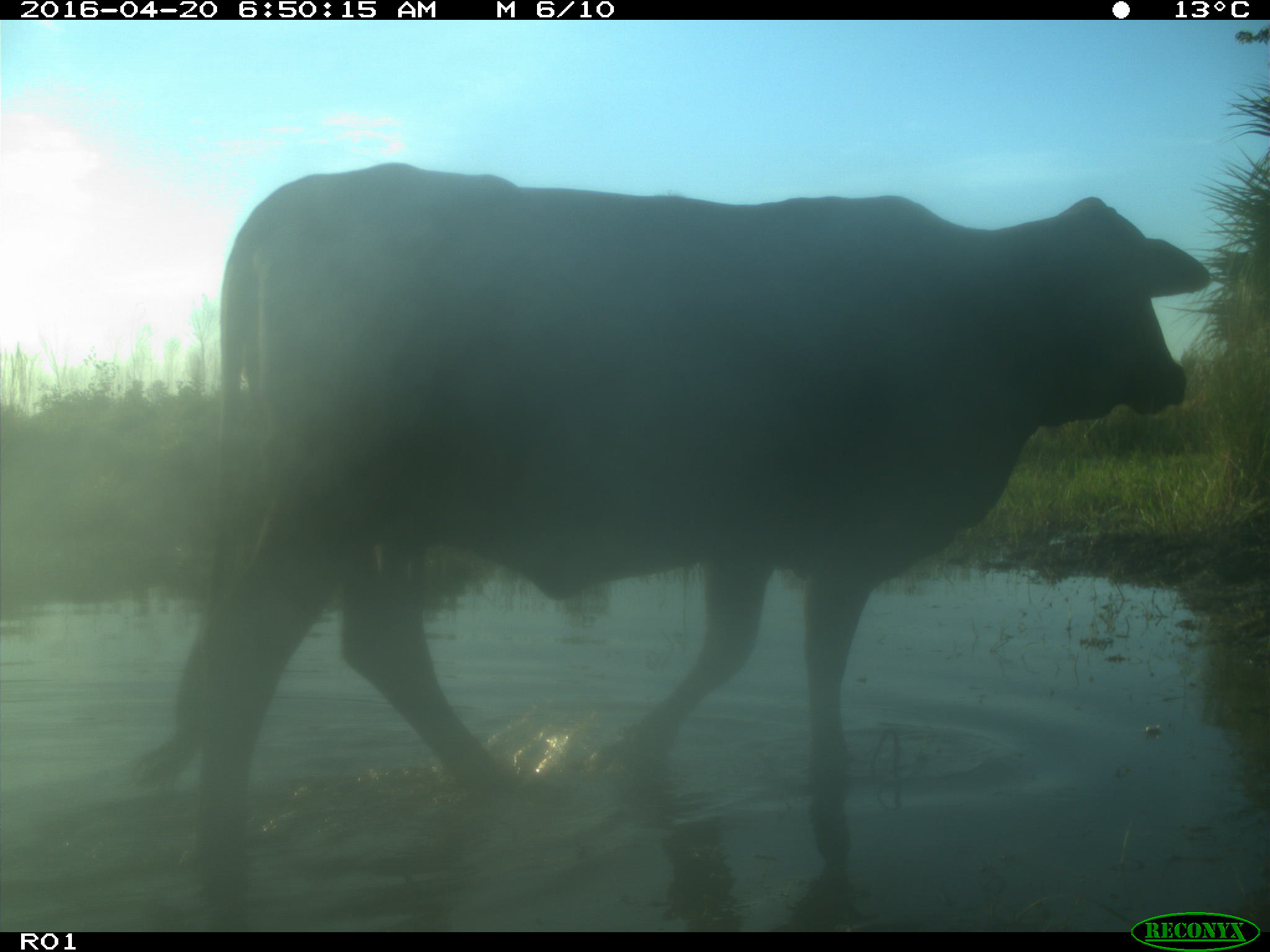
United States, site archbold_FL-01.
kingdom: Animalia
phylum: Chordata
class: Mammalia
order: Artiodactyla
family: Bovidae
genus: Bos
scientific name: Bos taurus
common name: domestic cow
Bos taurus (domestic cow).